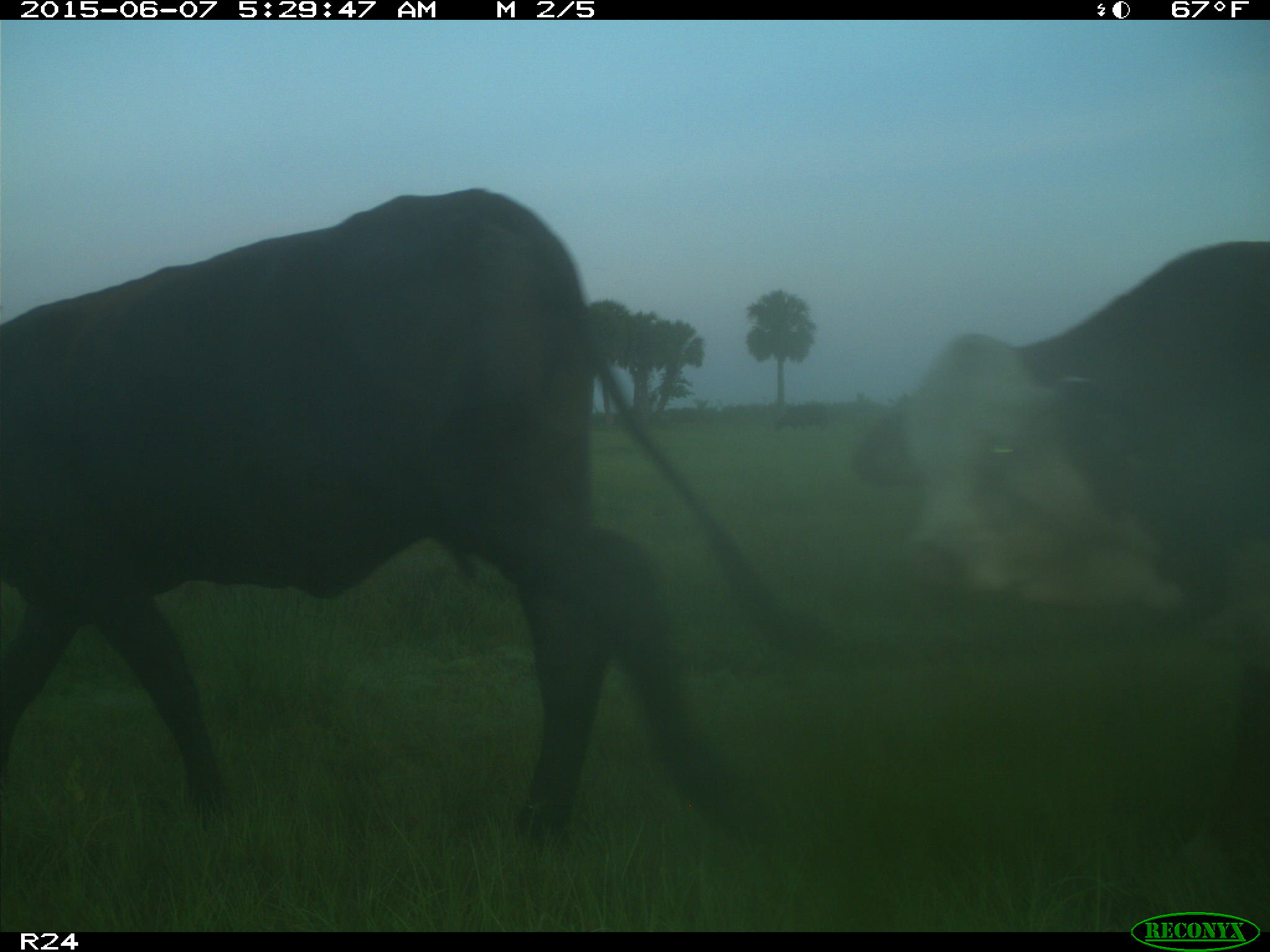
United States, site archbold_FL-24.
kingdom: Animalia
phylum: Chordata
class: Mammalia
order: Artiodactyla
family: Bovidae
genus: Bos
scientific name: Bos taurus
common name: domestic cow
Bos taurus (domestic cow).